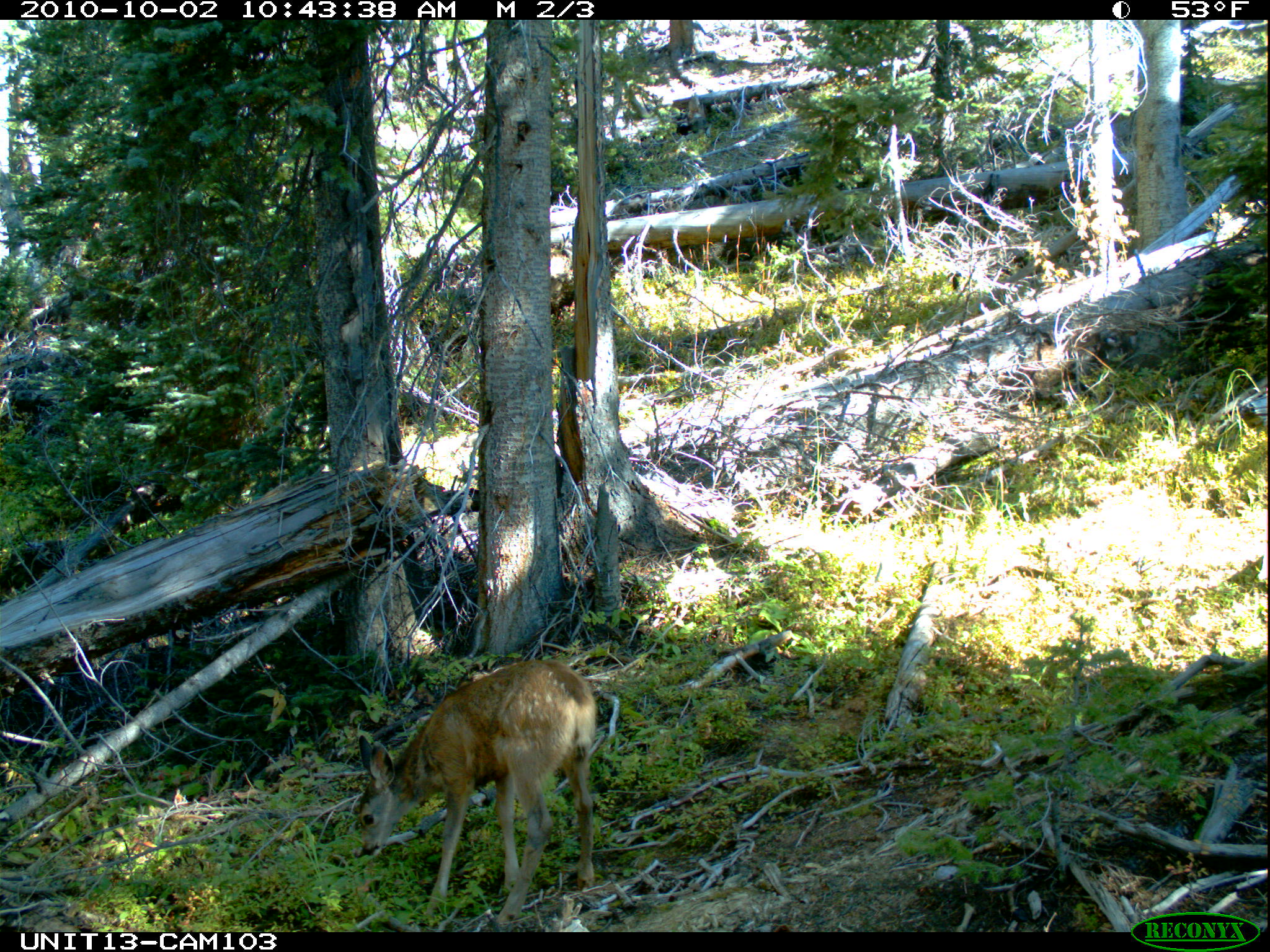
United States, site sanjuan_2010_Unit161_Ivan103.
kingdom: Animalia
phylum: Chordata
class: Mammalia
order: Artiodactyla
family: Cervidae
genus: Odocoileus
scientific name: Odocoileus hemionus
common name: mule deer